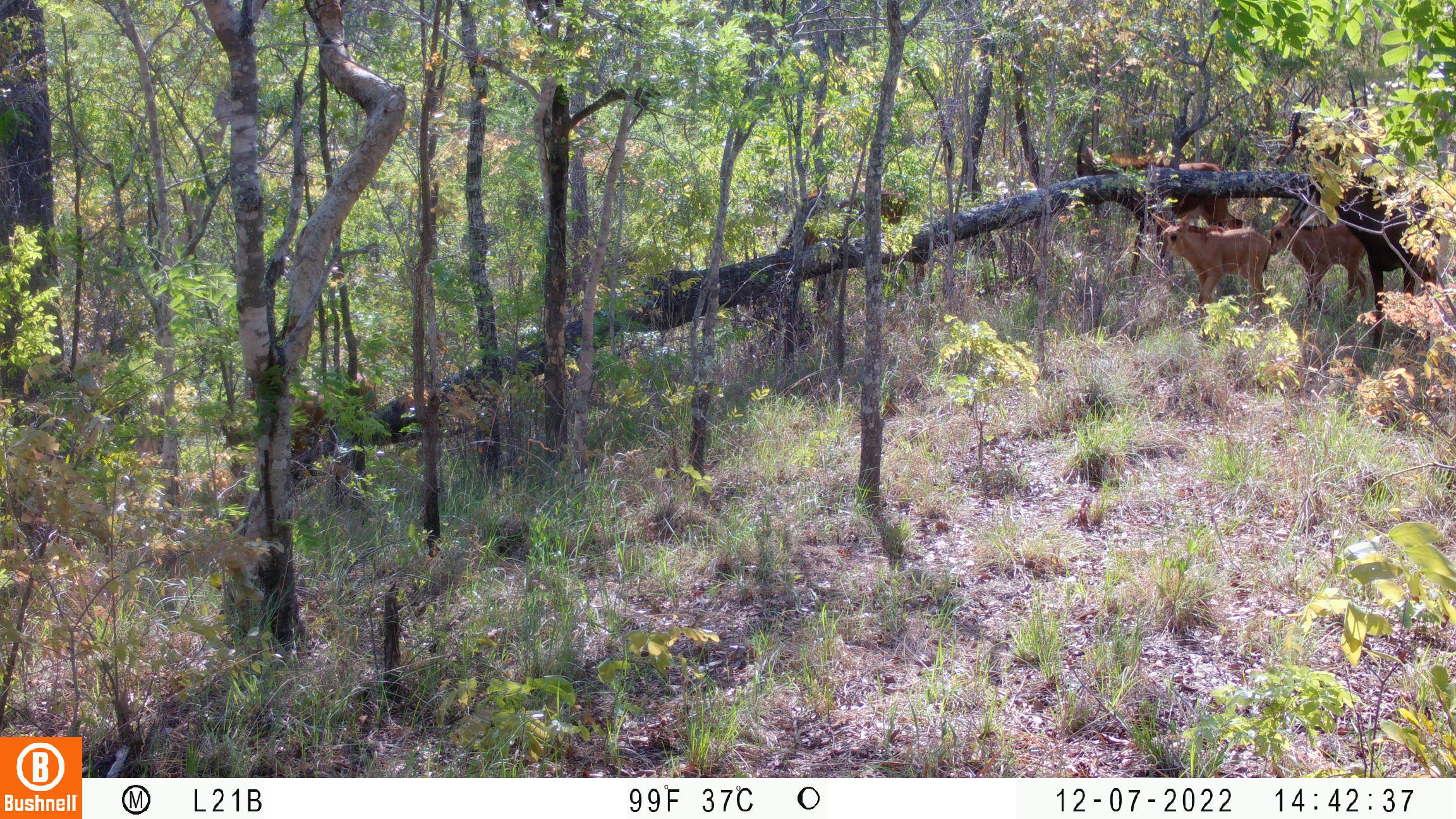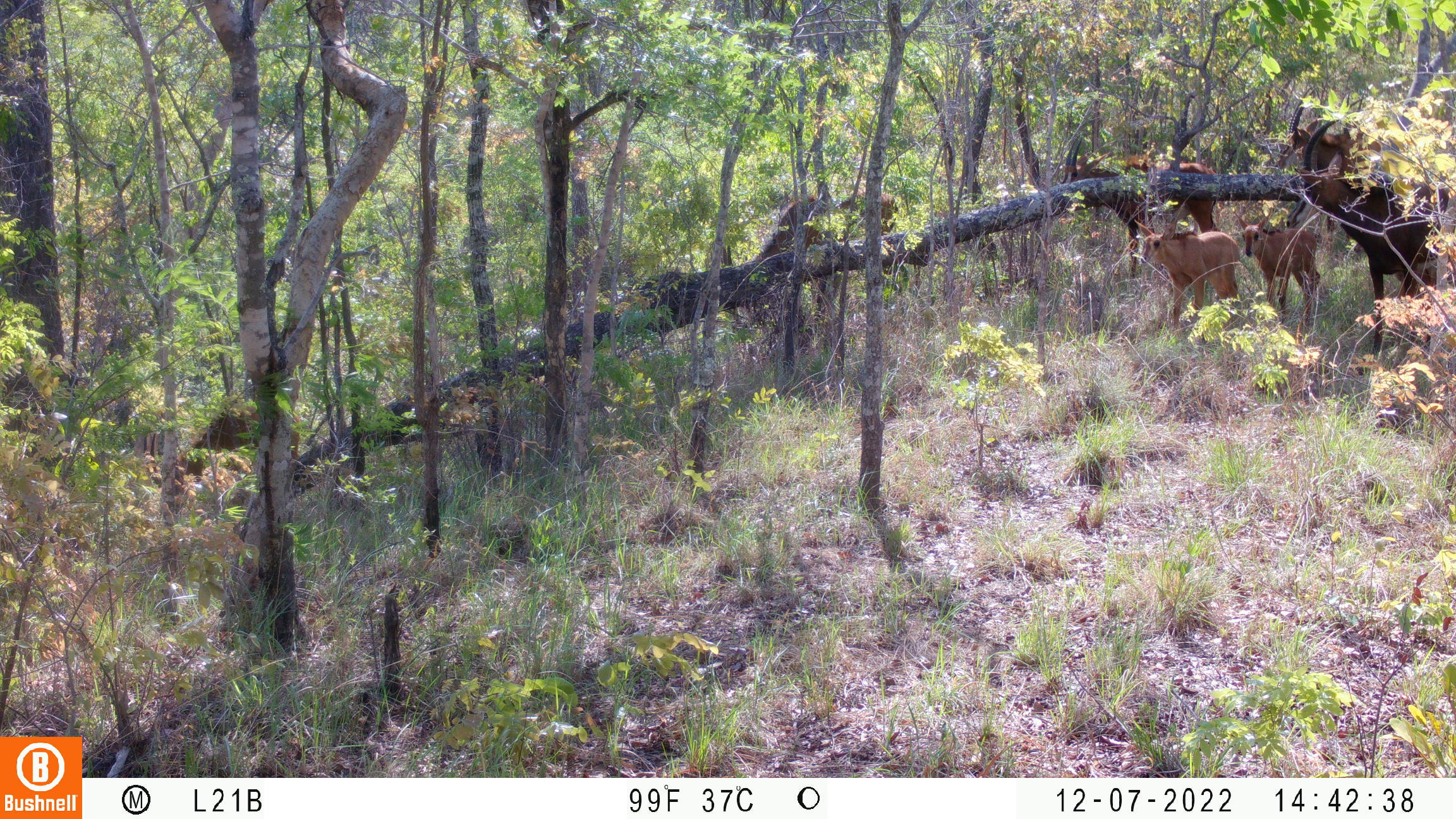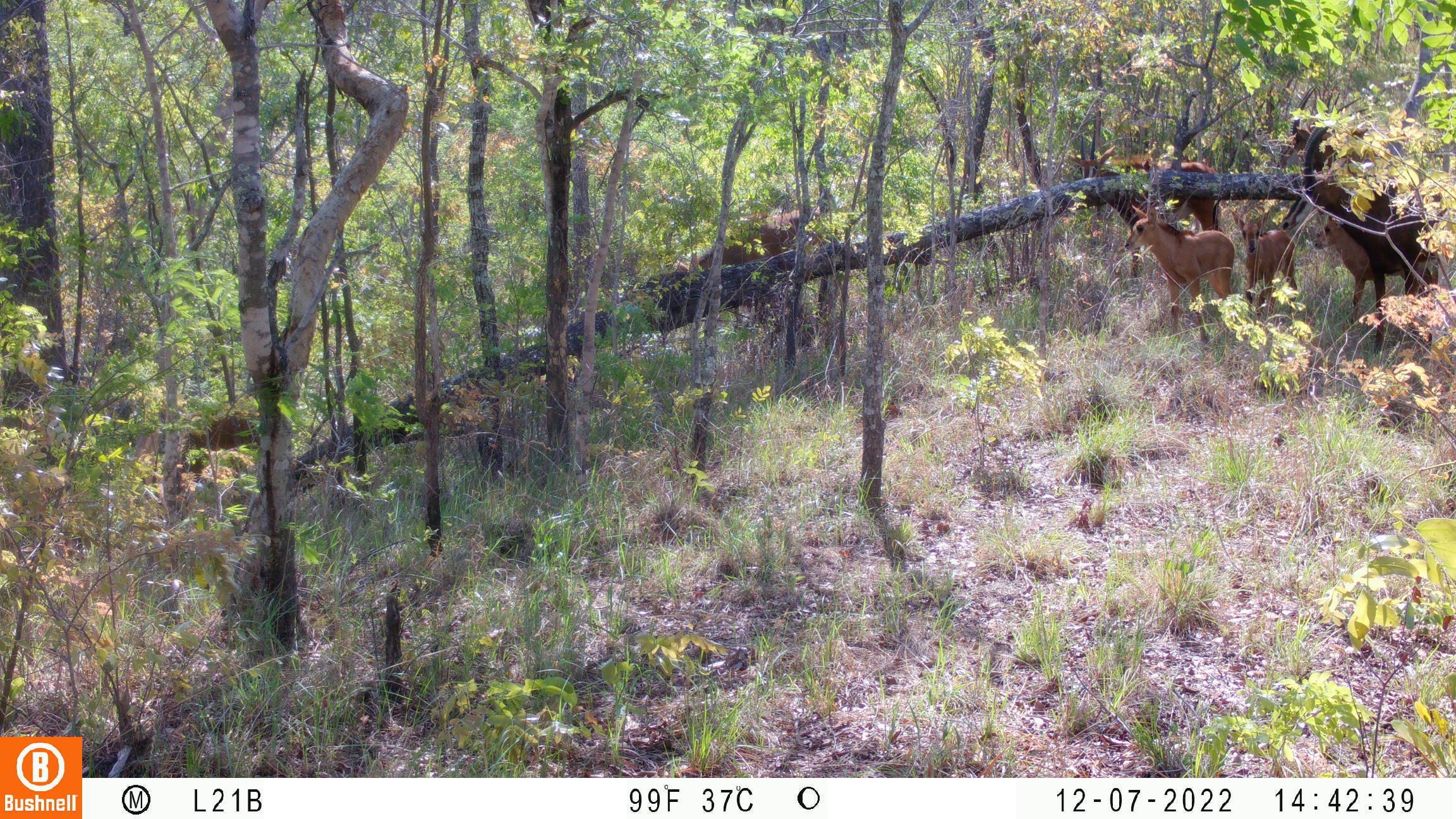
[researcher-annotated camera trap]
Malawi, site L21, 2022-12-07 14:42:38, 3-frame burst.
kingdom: Animalia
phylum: Chordata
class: Mammalia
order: Artiodactyla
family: Bovidae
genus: Hippotragus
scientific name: Hippotragus niger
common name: sable antelope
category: sable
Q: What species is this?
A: Sable (sable antelope) (Hippotragus niger).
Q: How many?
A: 7.